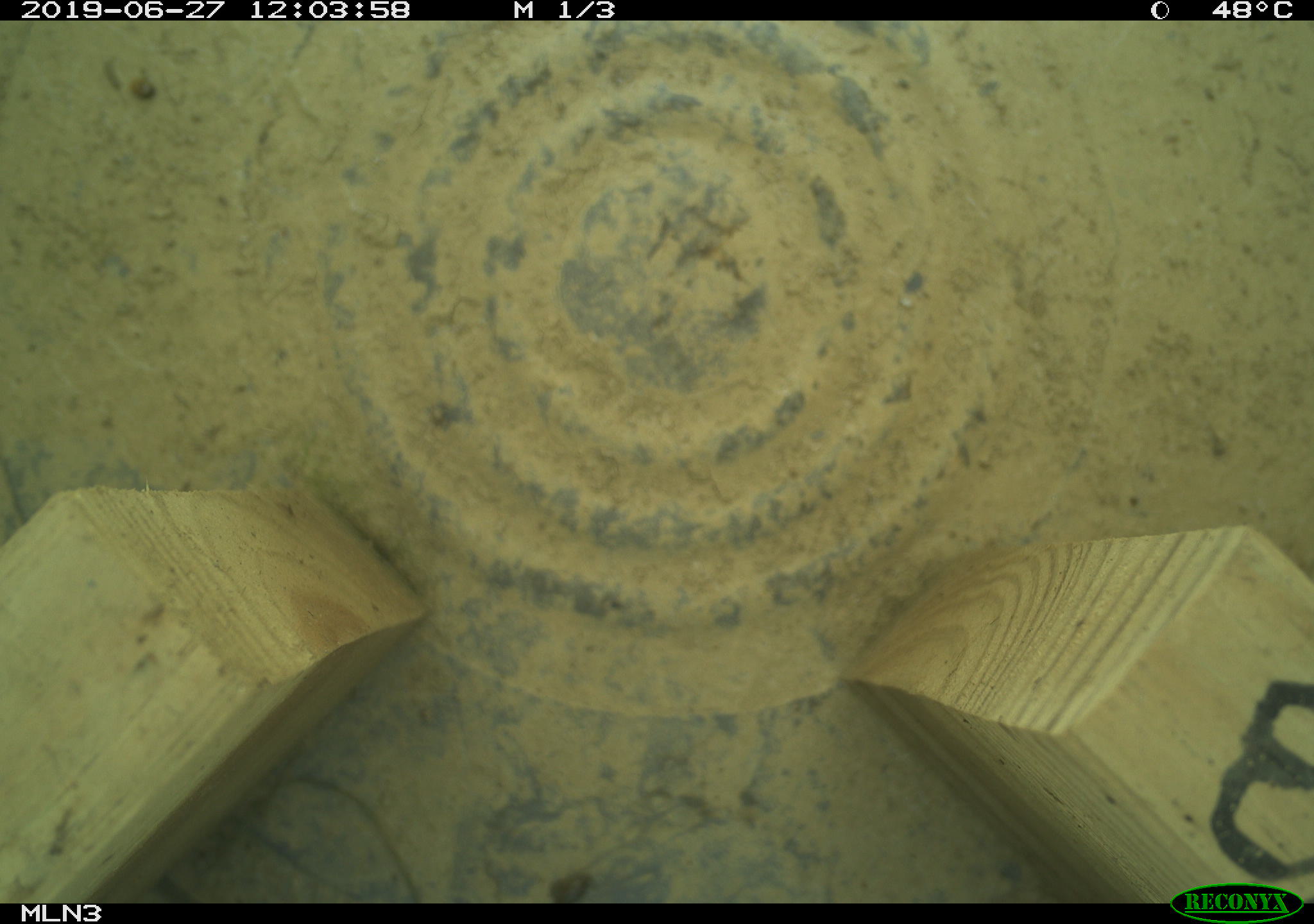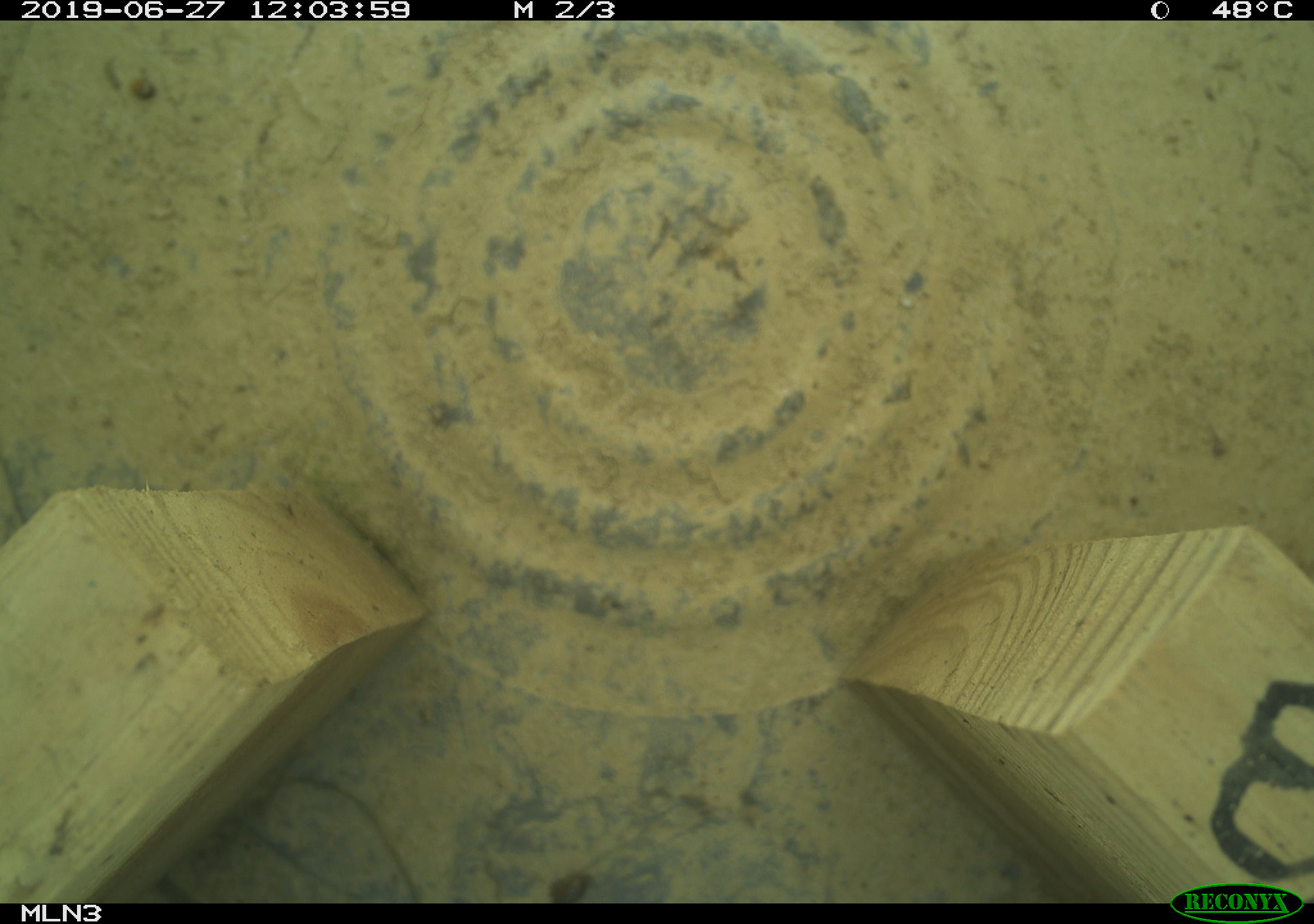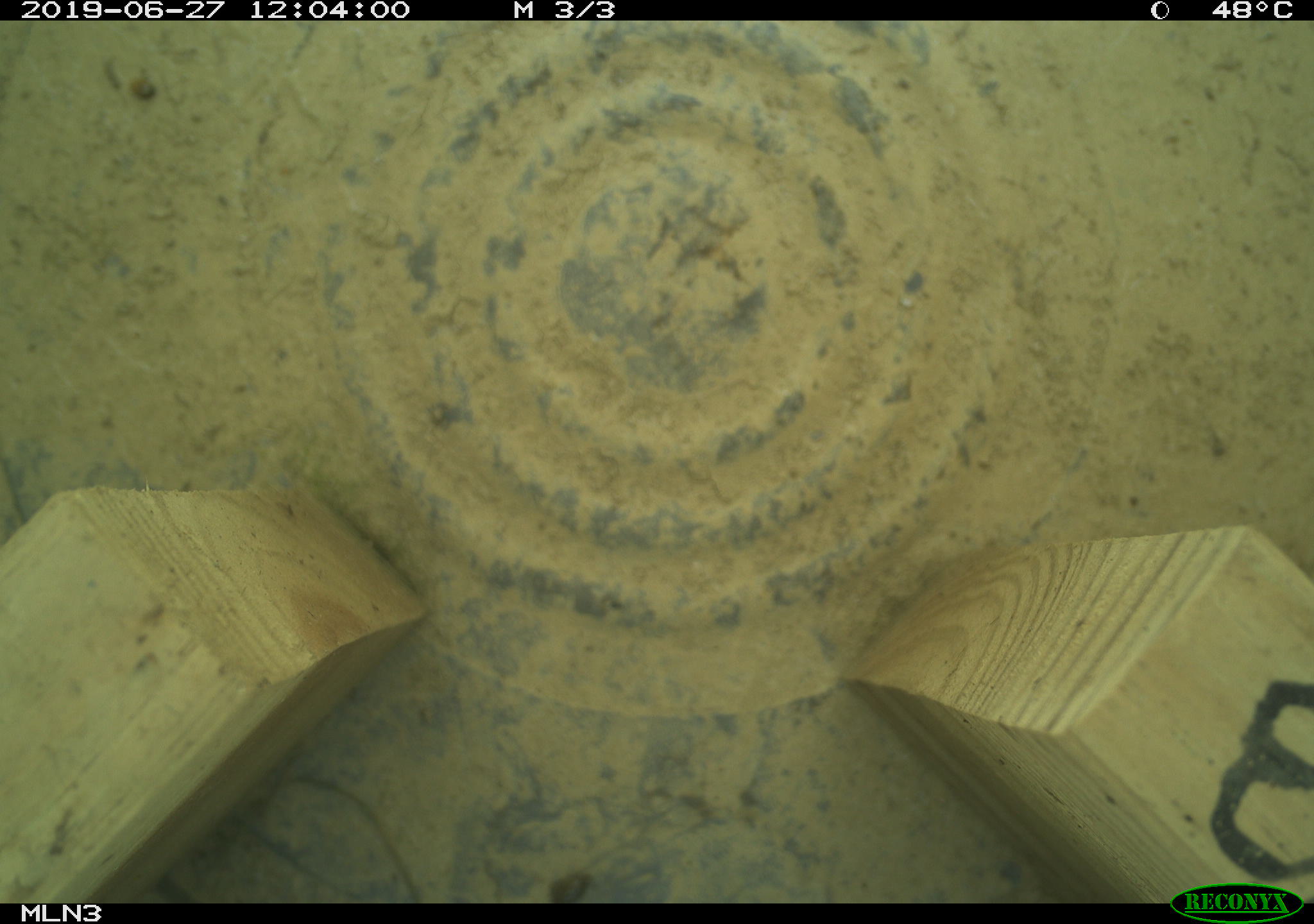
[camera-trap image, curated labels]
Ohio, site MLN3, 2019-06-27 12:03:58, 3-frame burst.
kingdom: Animalia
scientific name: Animalia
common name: animal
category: invertebrate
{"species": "invertebrate (animal) (Animalia)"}